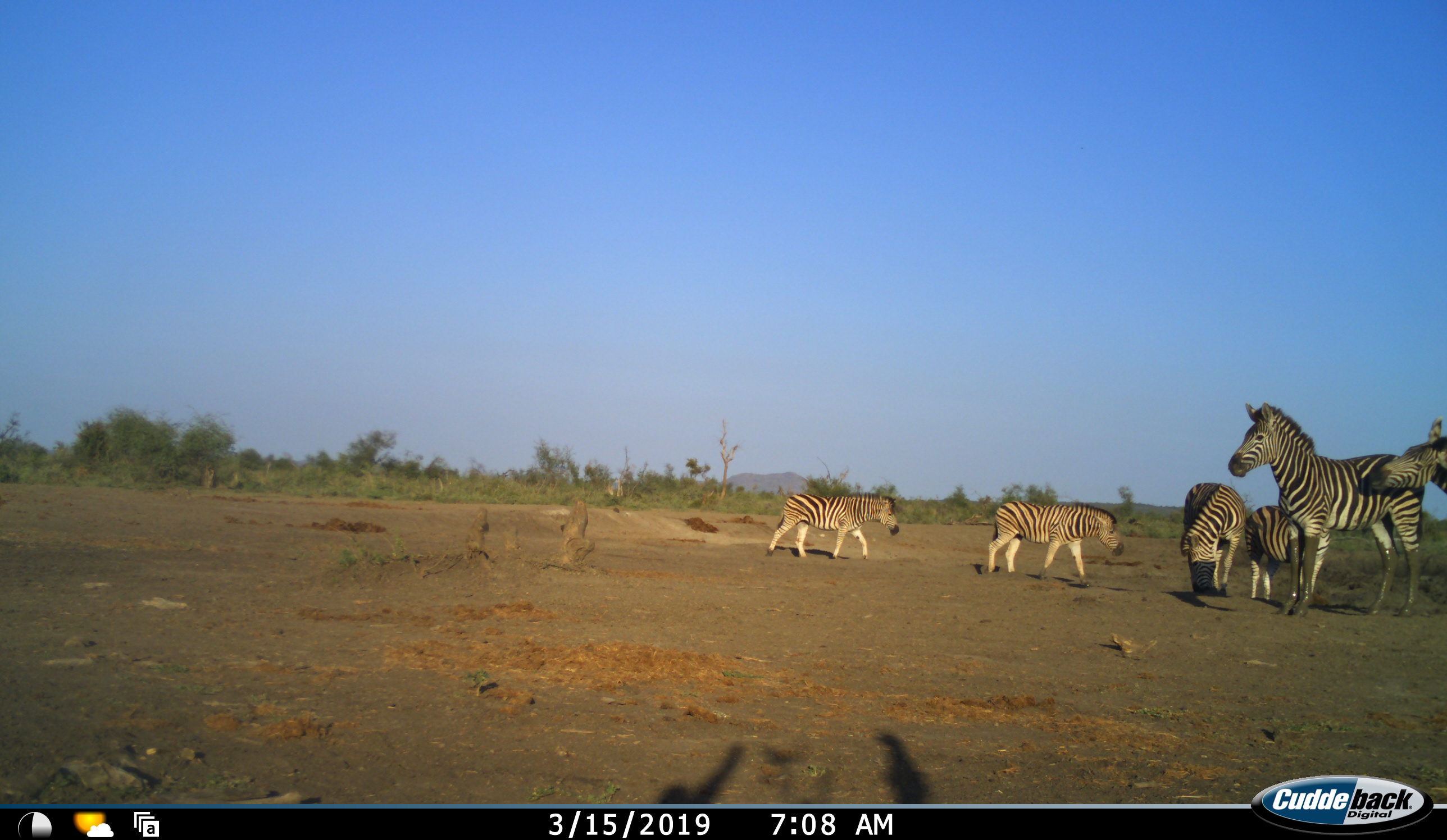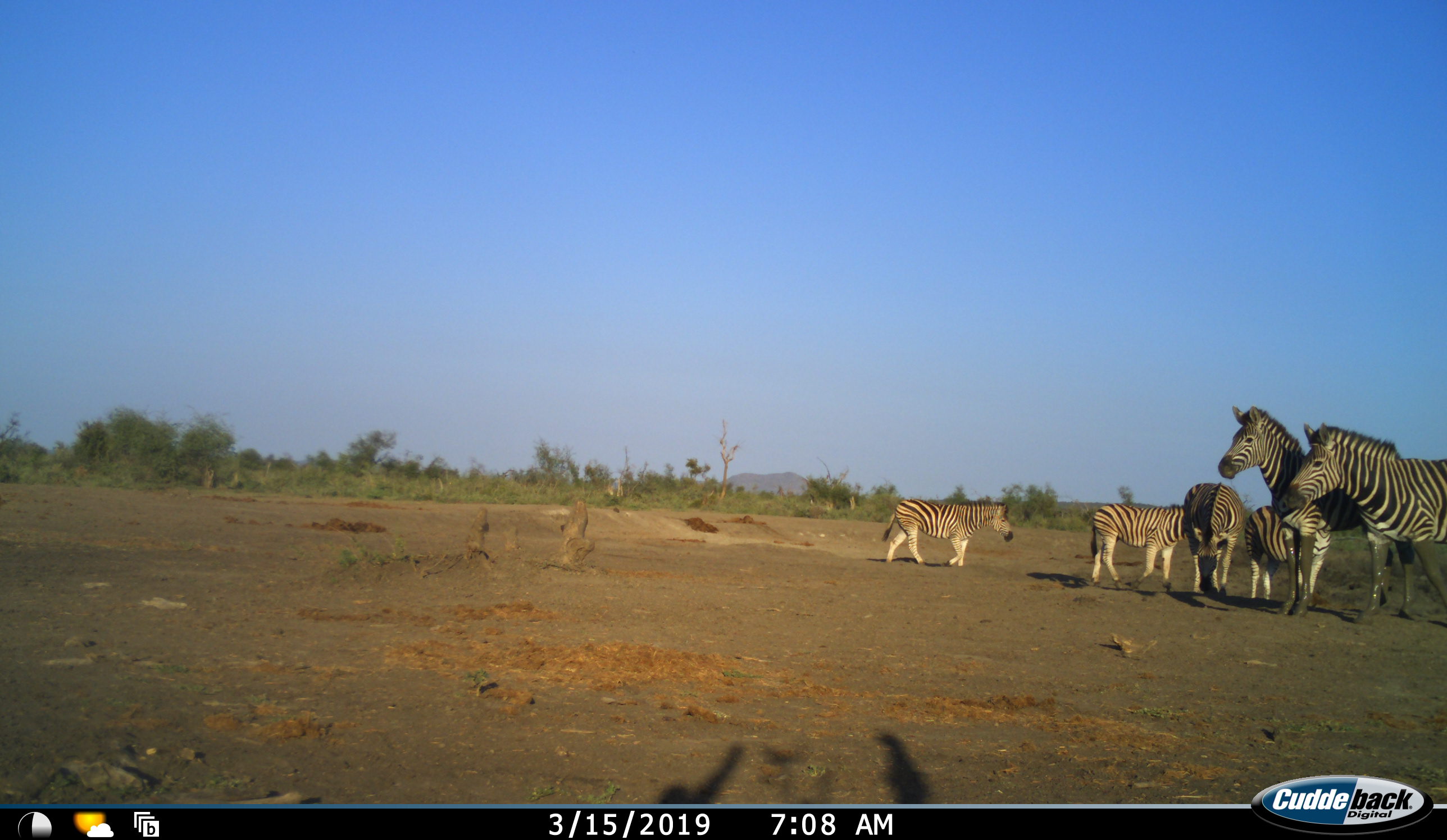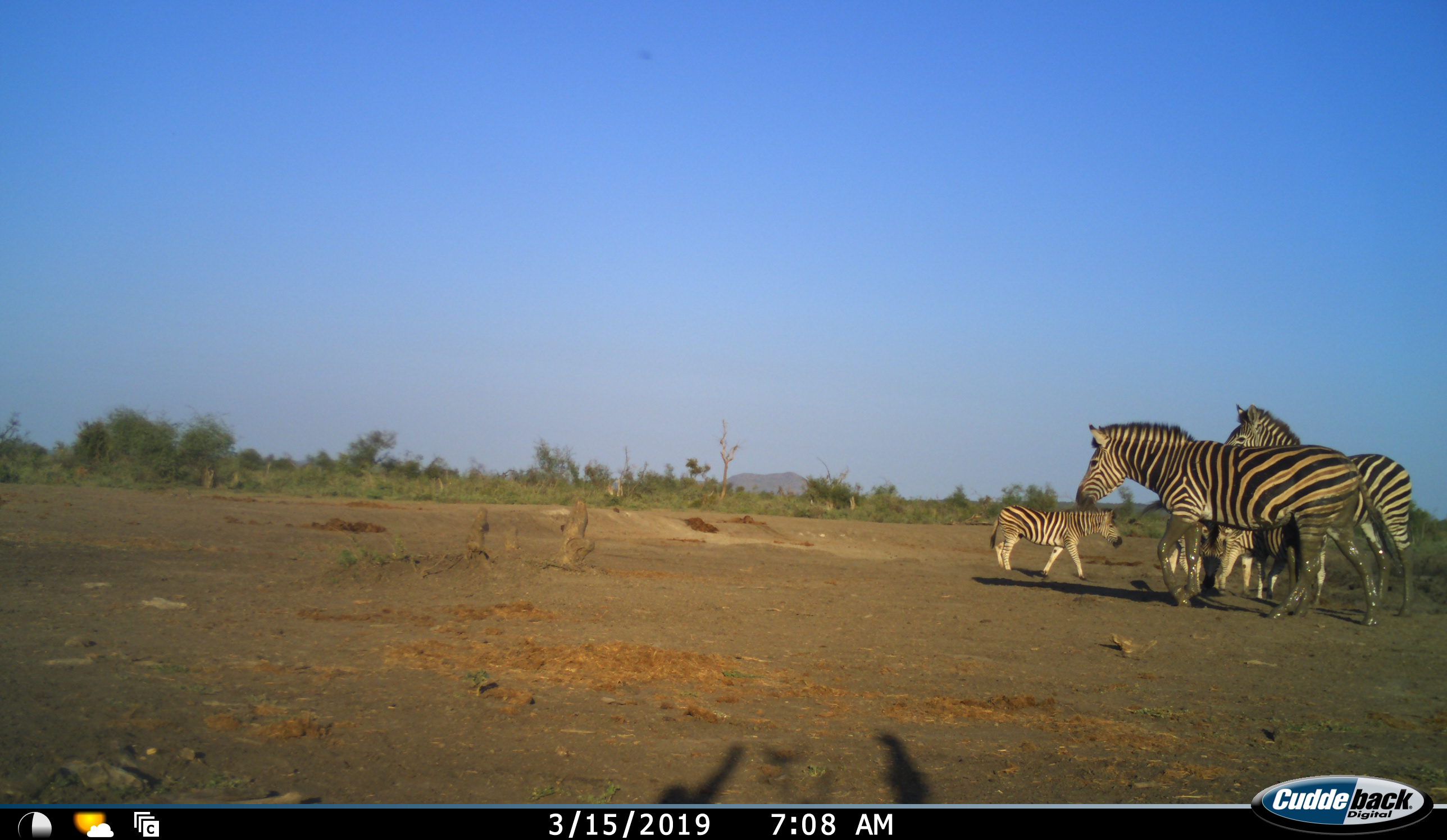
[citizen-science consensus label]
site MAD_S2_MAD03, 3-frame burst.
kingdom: Animalia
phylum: Chordata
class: Mammalia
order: Perissodactyla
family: Equidae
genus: Equus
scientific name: Equus quagga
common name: plains zebra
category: zebraplains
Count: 6.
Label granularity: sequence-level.